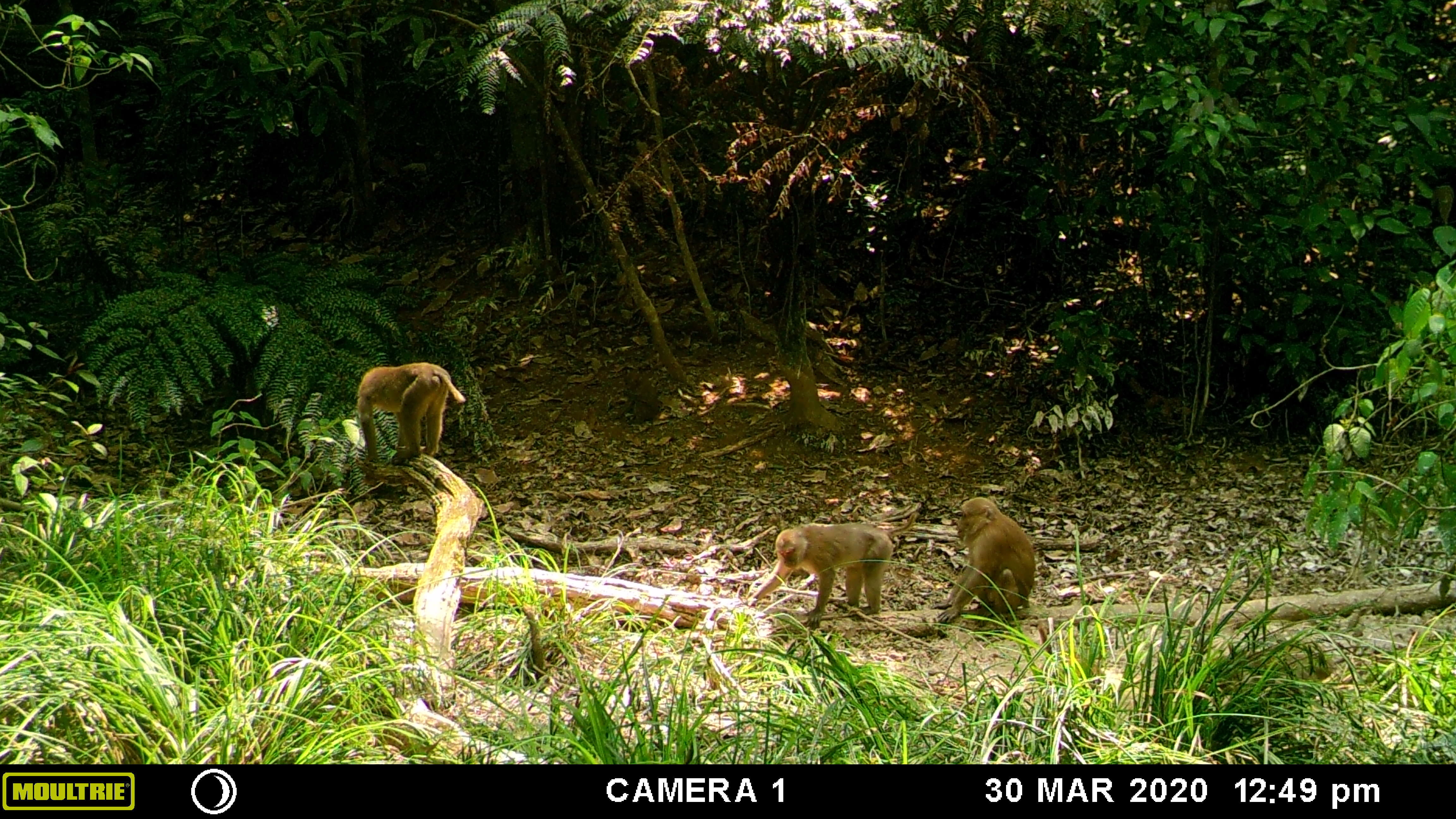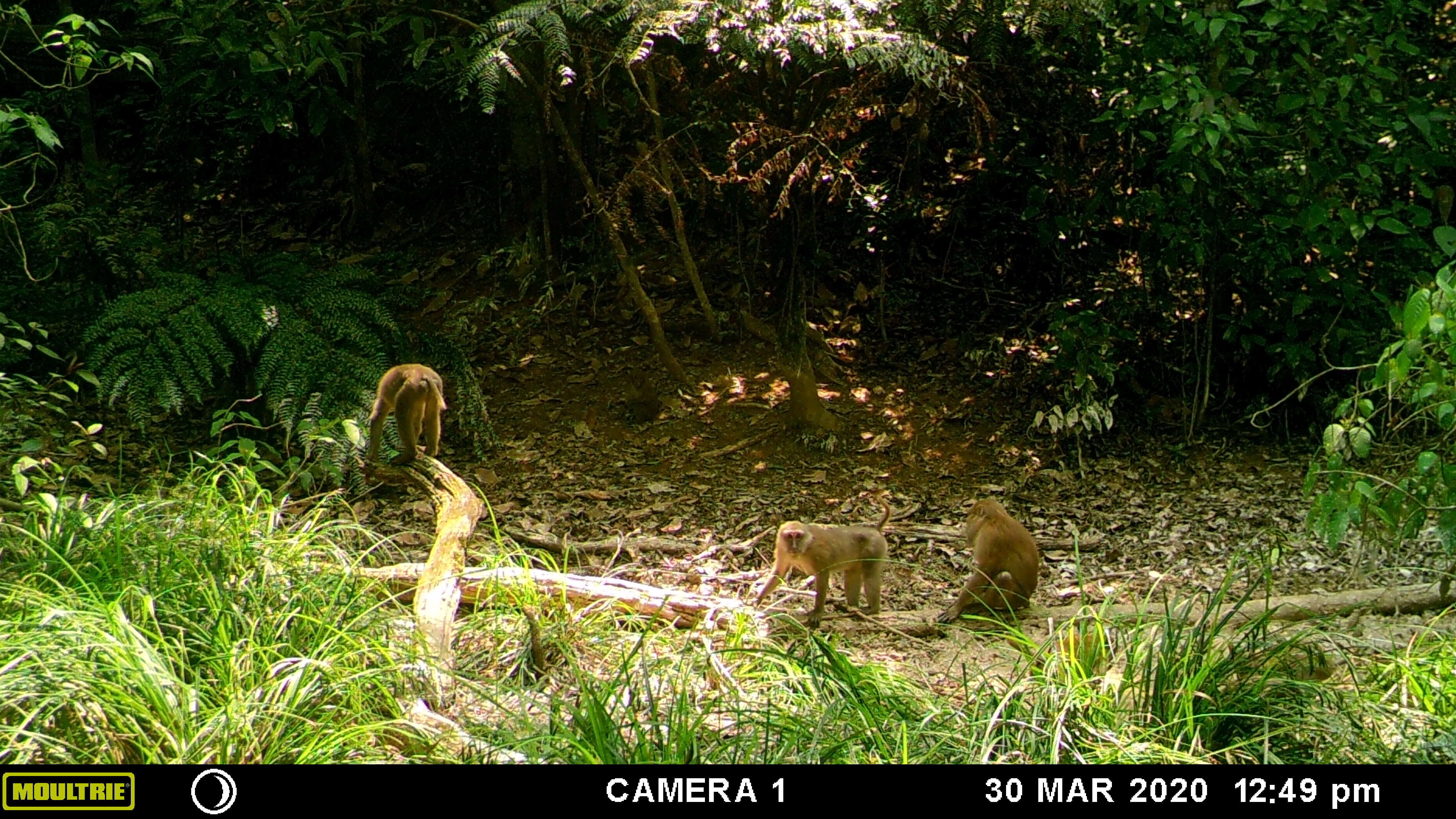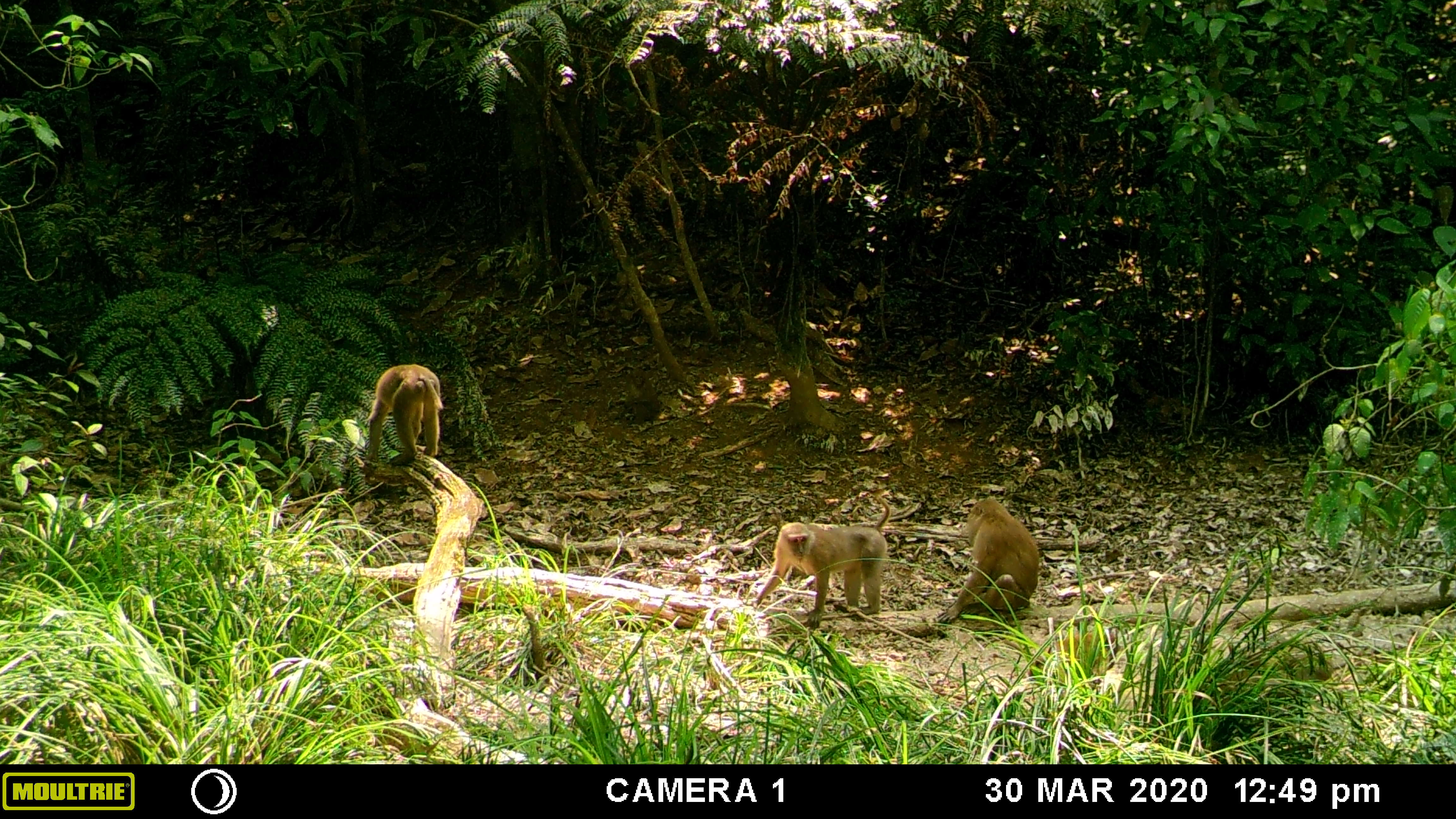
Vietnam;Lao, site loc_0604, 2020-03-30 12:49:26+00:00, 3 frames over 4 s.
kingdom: Animalia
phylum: Chordata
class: Mammalia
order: Primates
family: Cercopithecidae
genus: Macaca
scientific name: Macaca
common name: macaques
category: assam or rhesus macaque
Assam or rhesus macaque (macaques) (Macaca). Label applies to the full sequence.